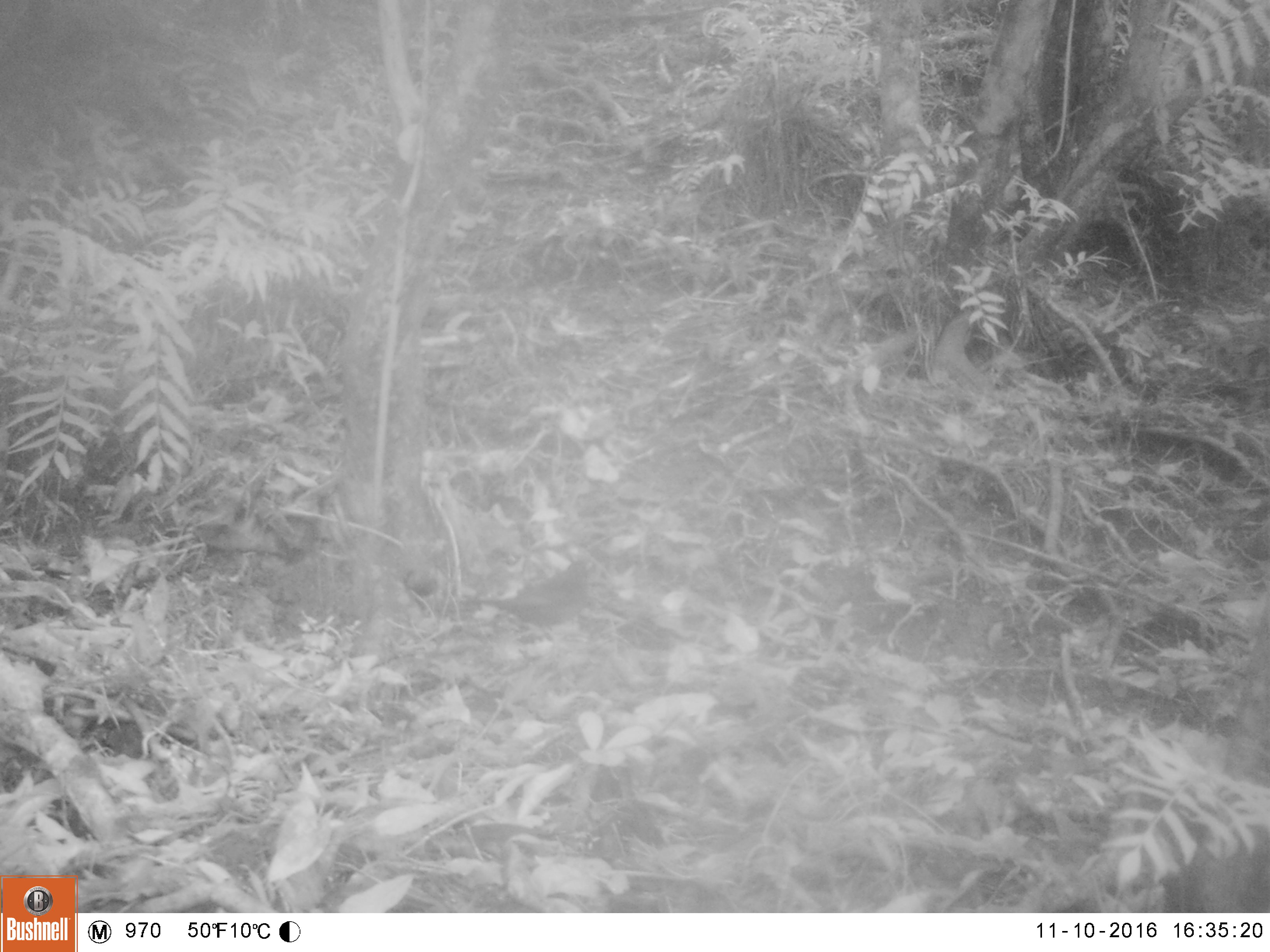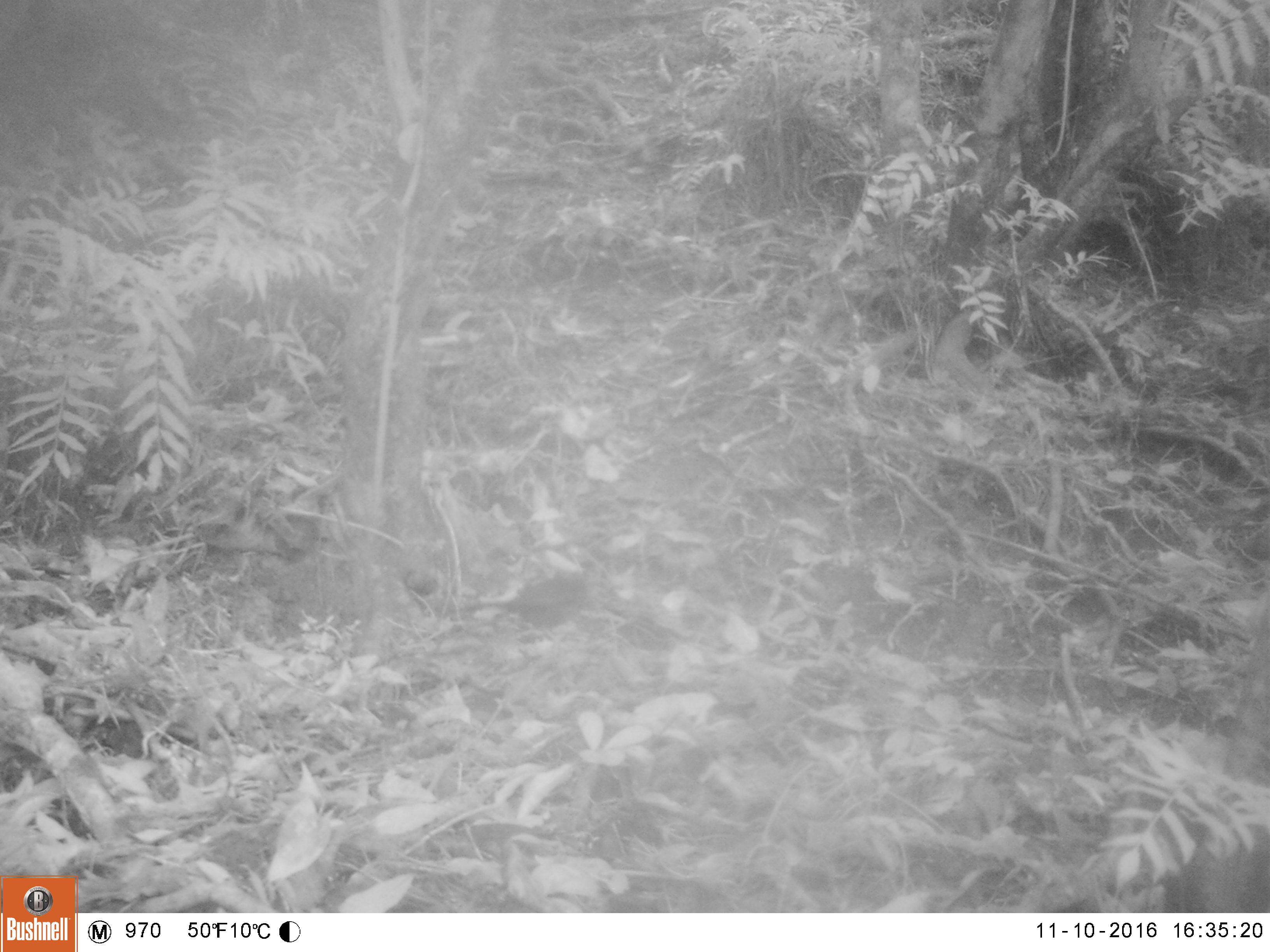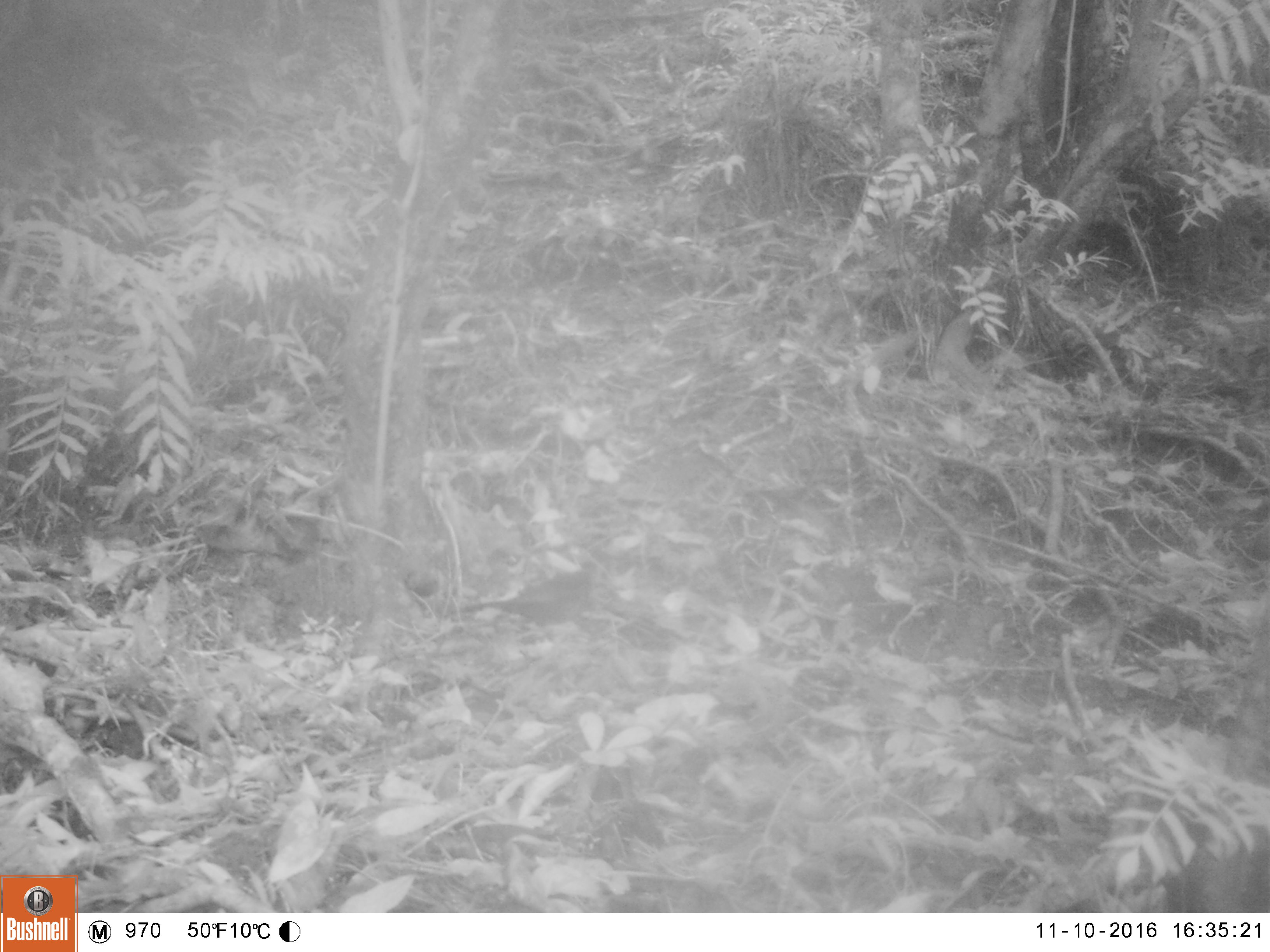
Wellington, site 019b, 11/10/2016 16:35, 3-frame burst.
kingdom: Animalia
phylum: Chordata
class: Aves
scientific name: Aves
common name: bird